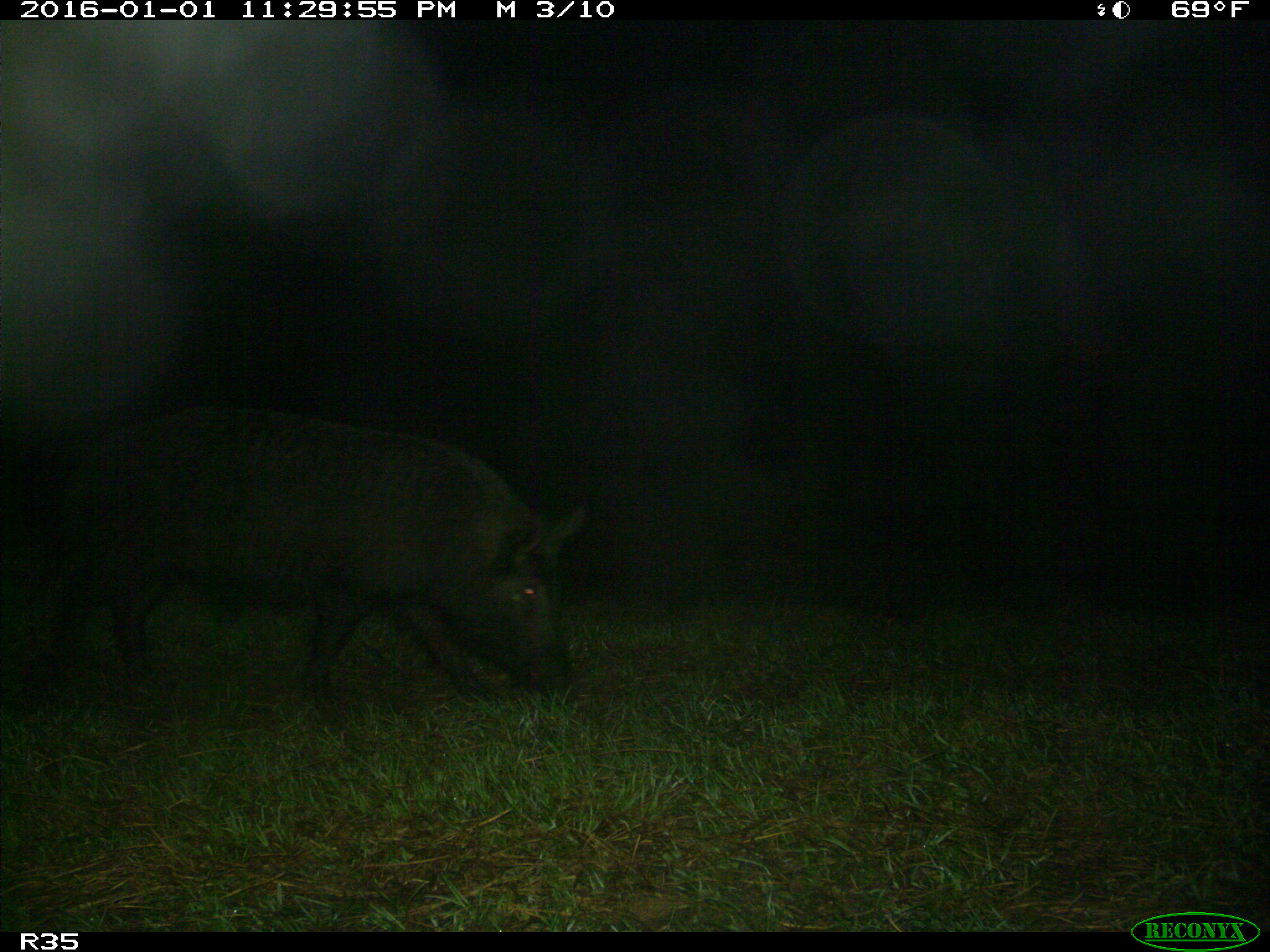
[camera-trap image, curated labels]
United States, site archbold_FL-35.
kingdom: Animalia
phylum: Chordata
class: Mammalia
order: Artiodactyla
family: Suidae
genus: Sus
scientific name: Sus scrofa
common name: wild boar